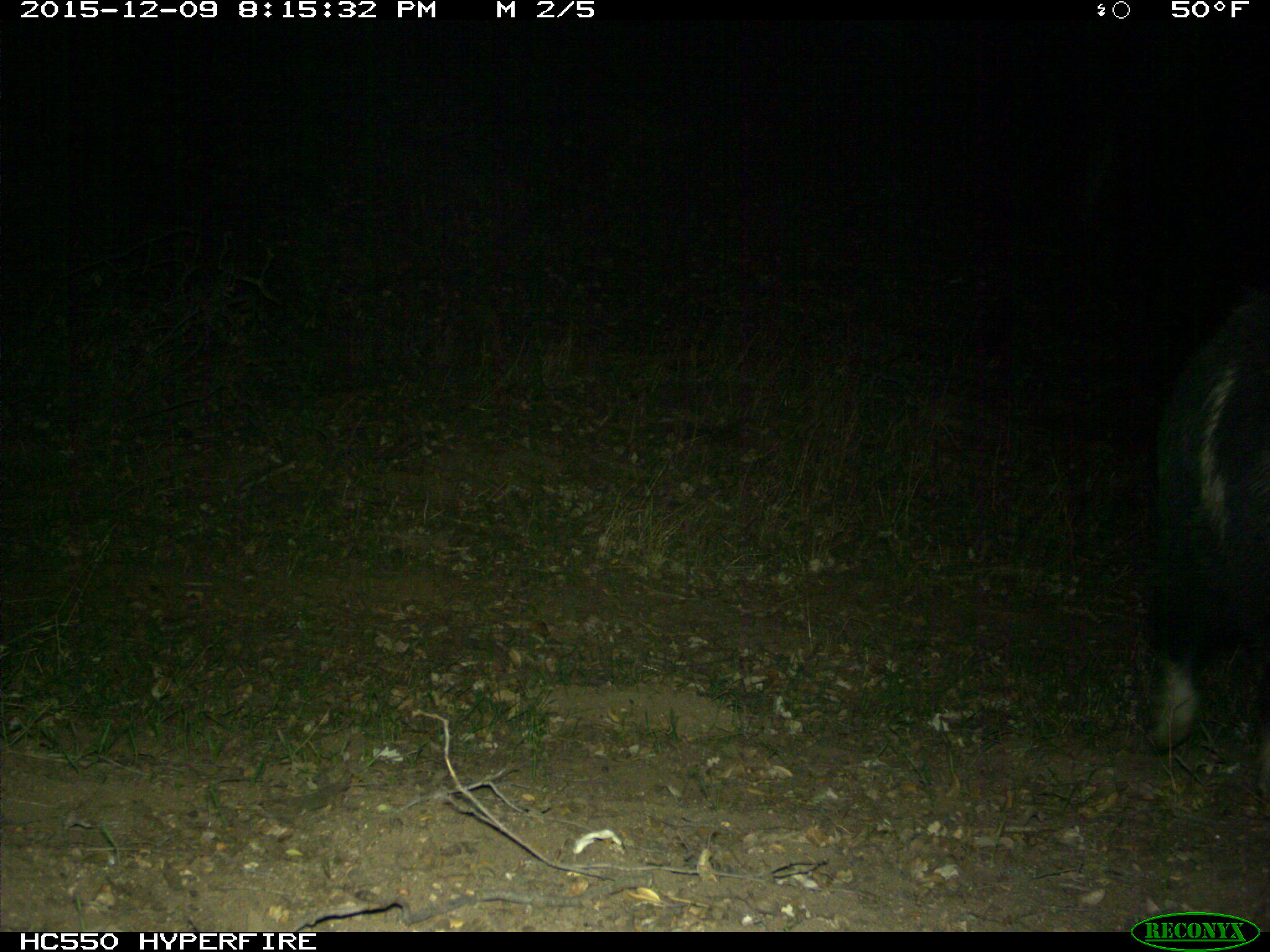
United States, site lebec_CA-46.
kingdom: Animalia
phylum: Chordata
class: Mammalia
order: Artiodactyla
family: Suidae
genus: Sus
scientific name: Sus scrofa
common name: wild boar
Sus scrofa (wild boar).